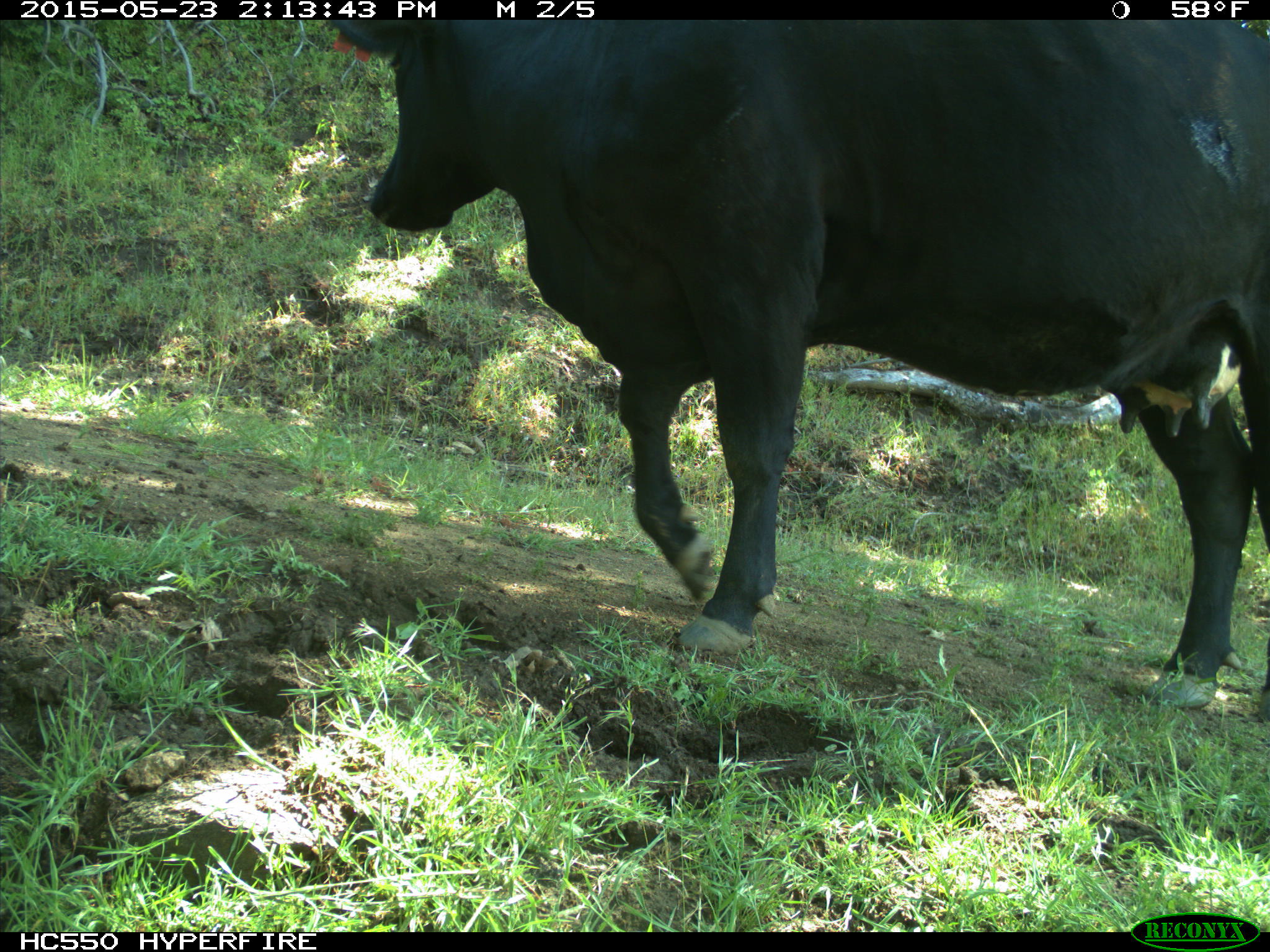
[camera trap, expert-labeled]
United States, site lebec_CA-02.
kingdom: Animalia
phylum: Chordata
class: Mammalia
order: Artiodactyla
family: Bovidae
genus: Bos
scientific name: Bos taurus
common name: domestic cow